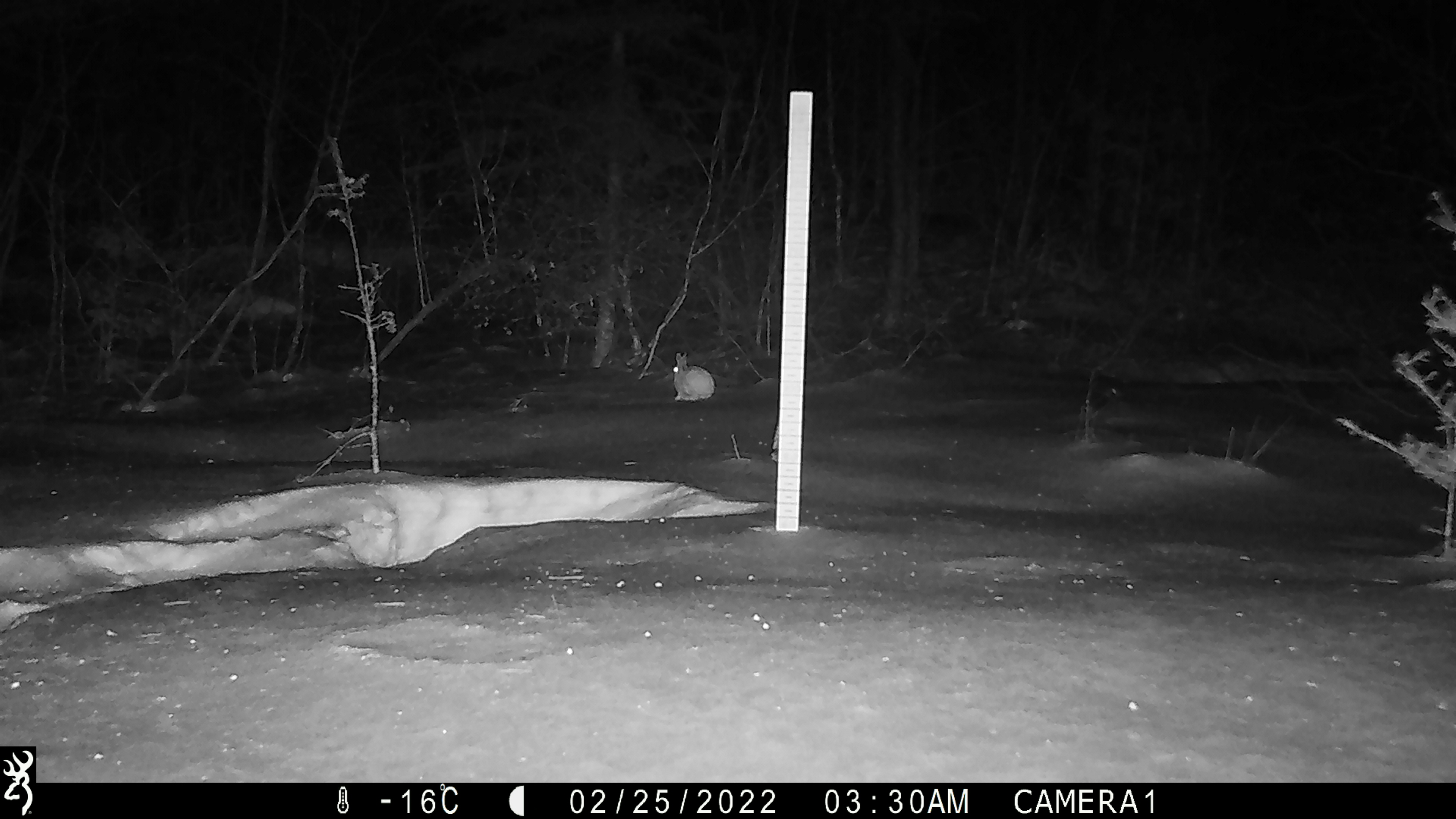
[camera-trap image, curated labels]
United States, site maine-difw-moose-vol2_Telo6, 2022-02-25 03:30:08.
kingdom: Animalia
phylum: Chordata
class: Mammalia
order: Lagomorpha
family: Leporidae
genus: Lepus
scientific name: Lepus americanus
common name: snowshoe hare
Snowshoe hare (Lepus americanus).